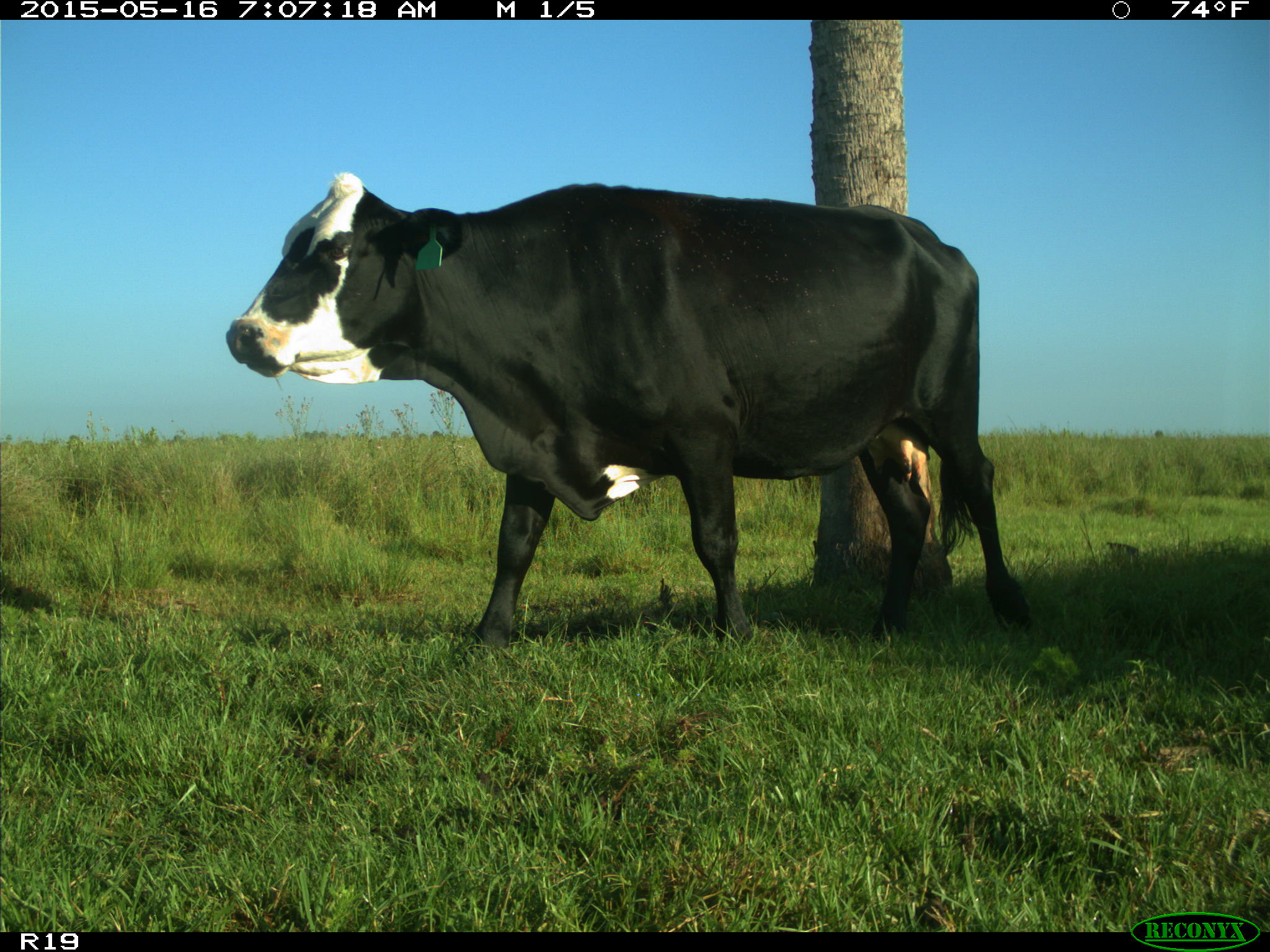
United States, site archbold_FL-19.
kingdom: Animalia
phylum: Chordata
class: Mammalia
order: Artiodactyla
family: Bovidae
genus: Bos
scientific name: Bos taurus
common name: domestic cow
Bos taurus (domestic cow).